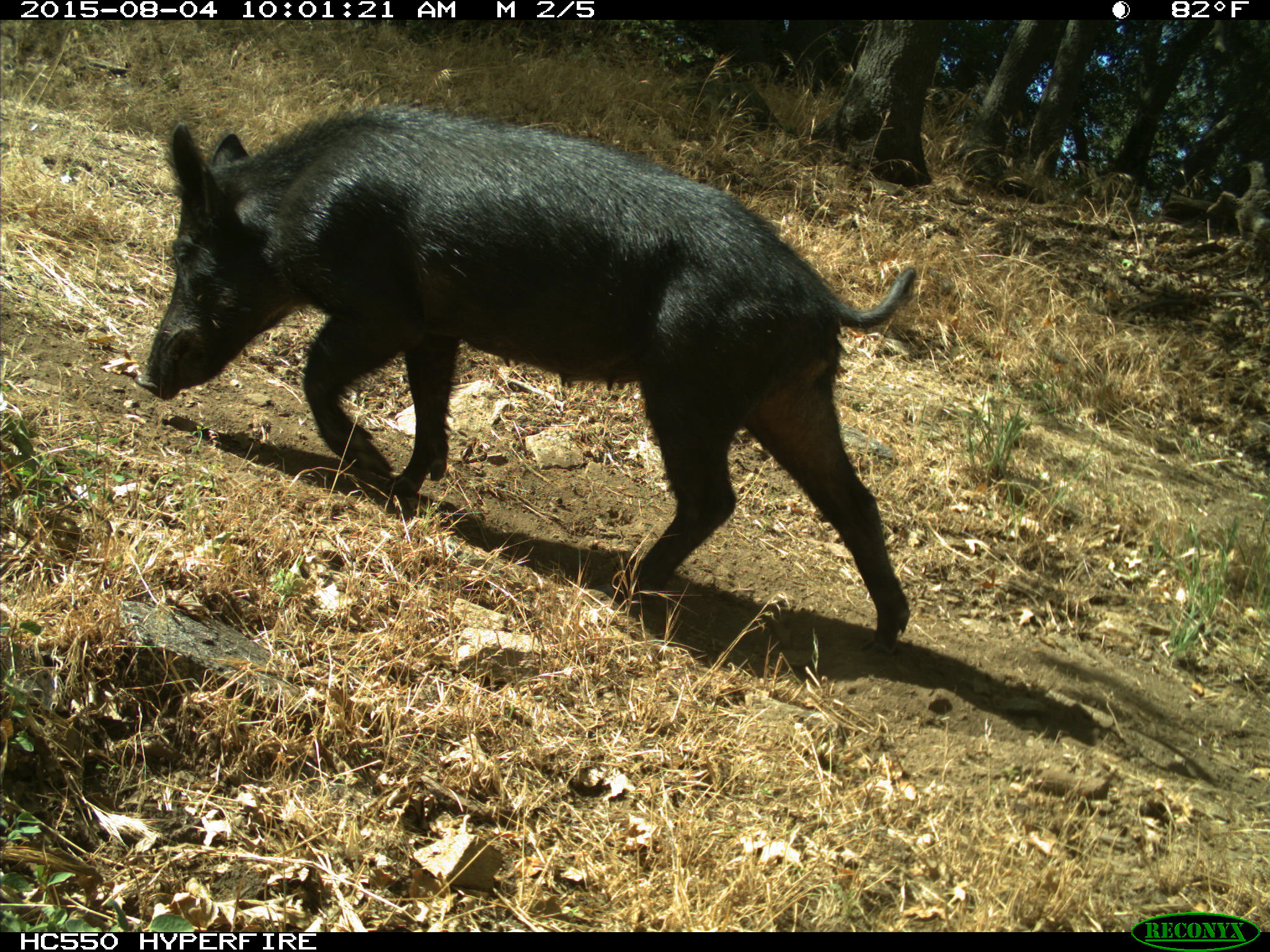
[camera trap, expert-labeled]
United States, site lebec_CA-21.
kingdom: Animalia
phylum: Chordata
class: Mammalia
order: Artiodactyla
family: Suidae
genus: Sus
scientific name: Sus scrofa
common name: wild boar